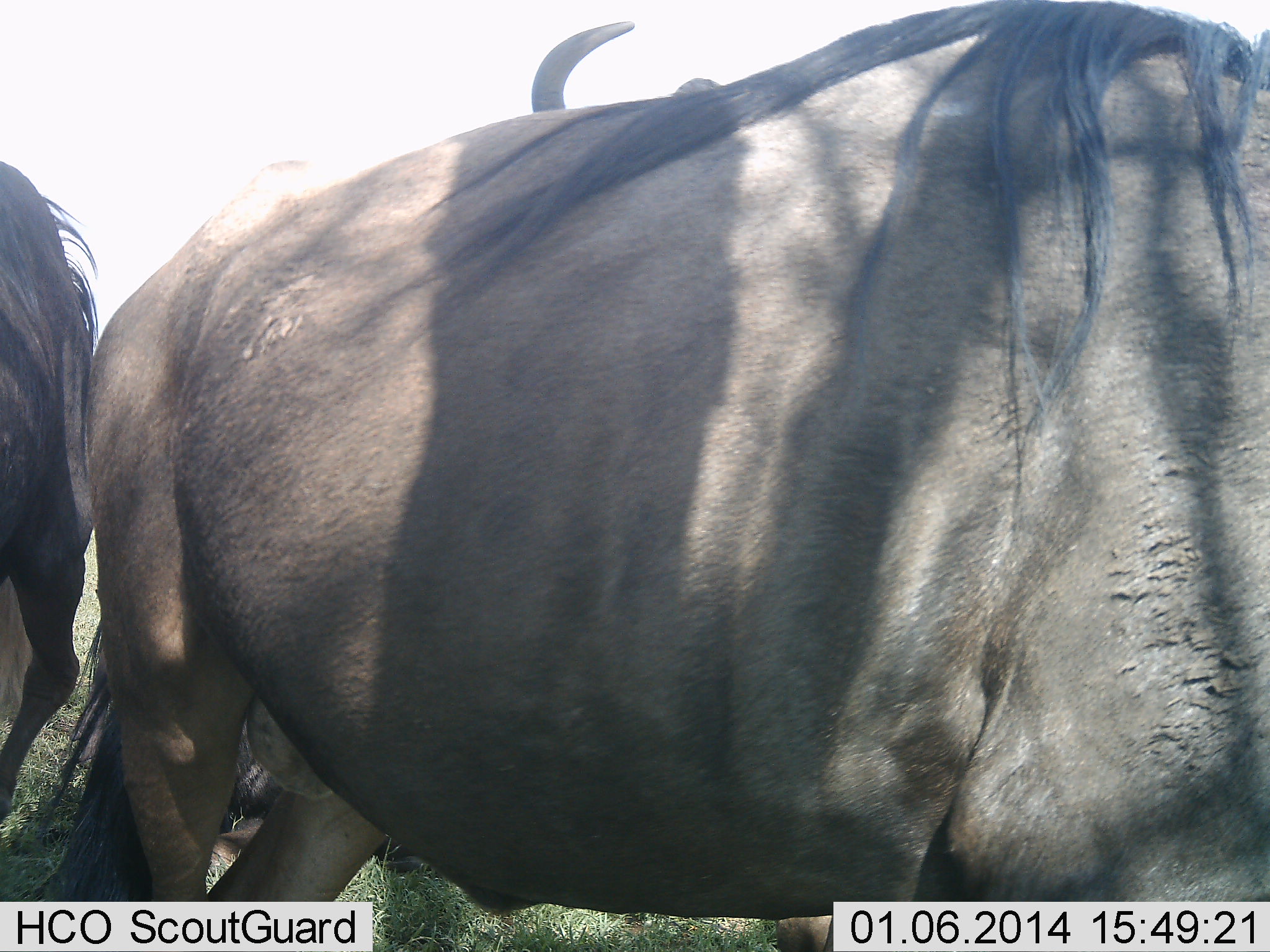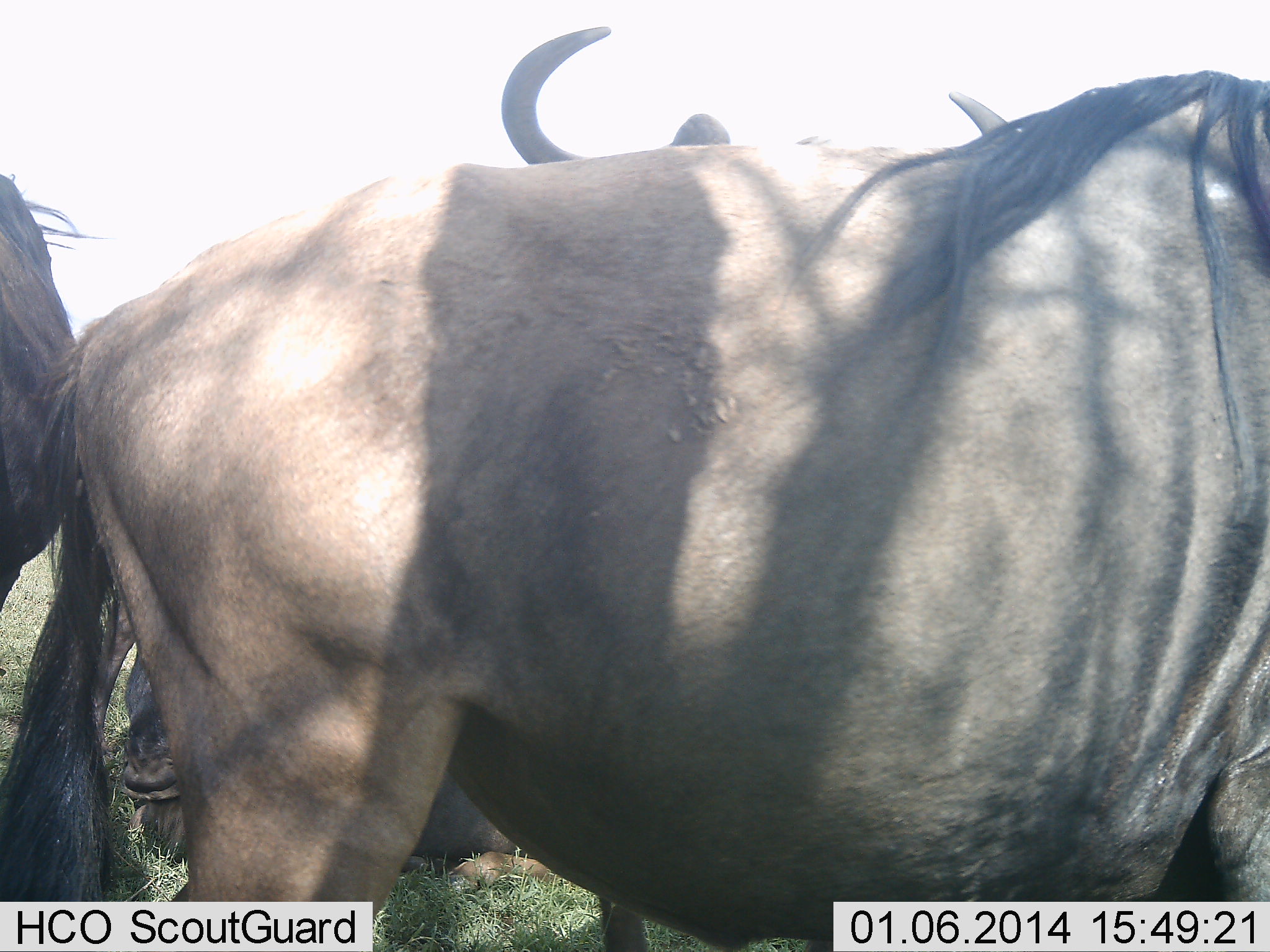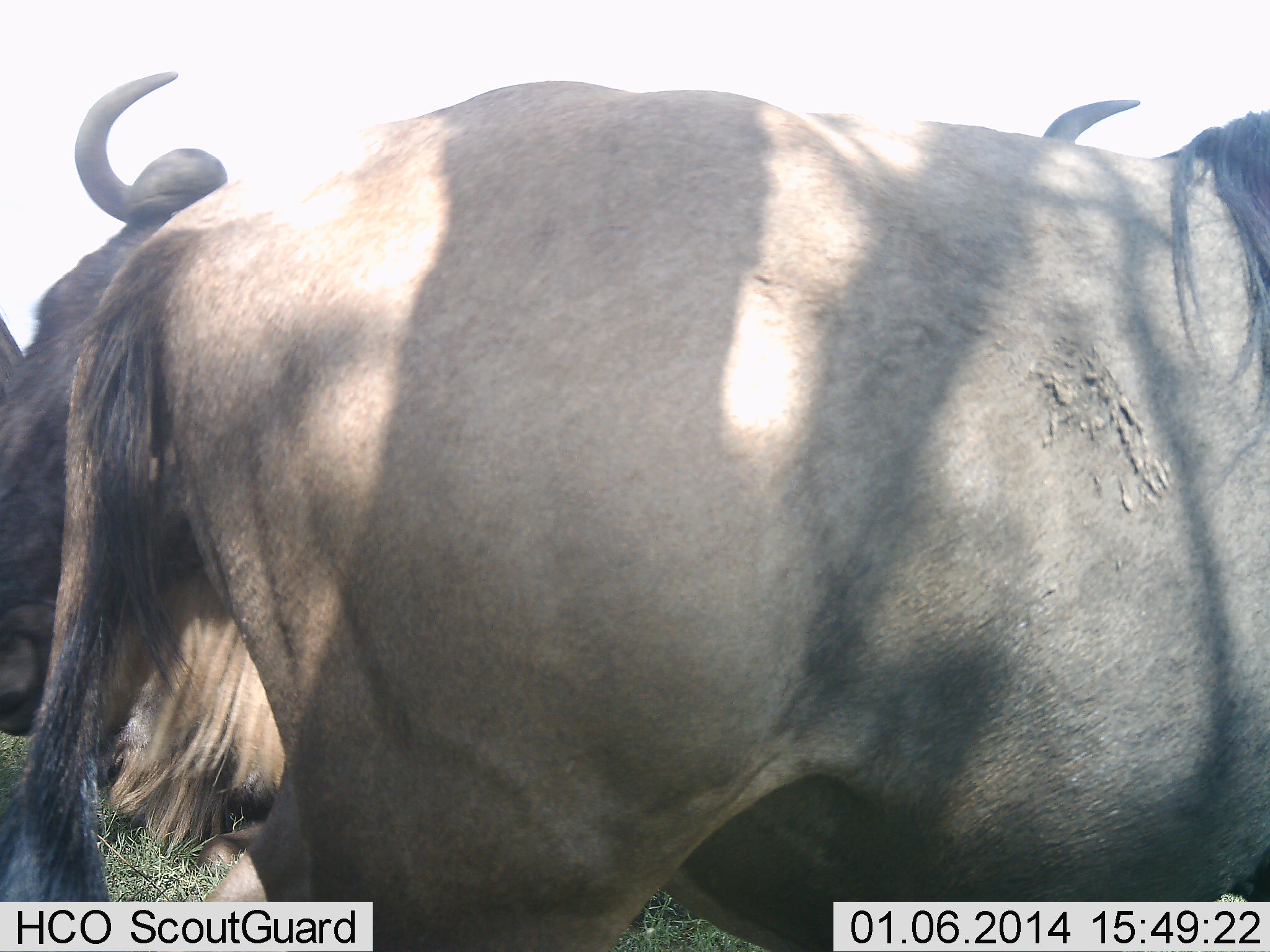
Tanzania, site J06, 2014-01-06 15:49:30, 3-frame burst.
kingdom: Animalia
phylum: Chordata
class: Mammalia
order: Artiodactyla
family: Bovidae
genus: Connochaetes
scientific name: Connochaetes taurinus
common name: blue wildebeest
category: wildebeest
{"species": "wildebeest (blue wildebeest) (Connochaetes taurinus)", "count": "3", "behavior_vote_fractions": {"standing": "80%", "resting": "40%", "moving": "20%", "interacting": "0%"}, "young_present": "0%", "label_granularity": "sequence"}